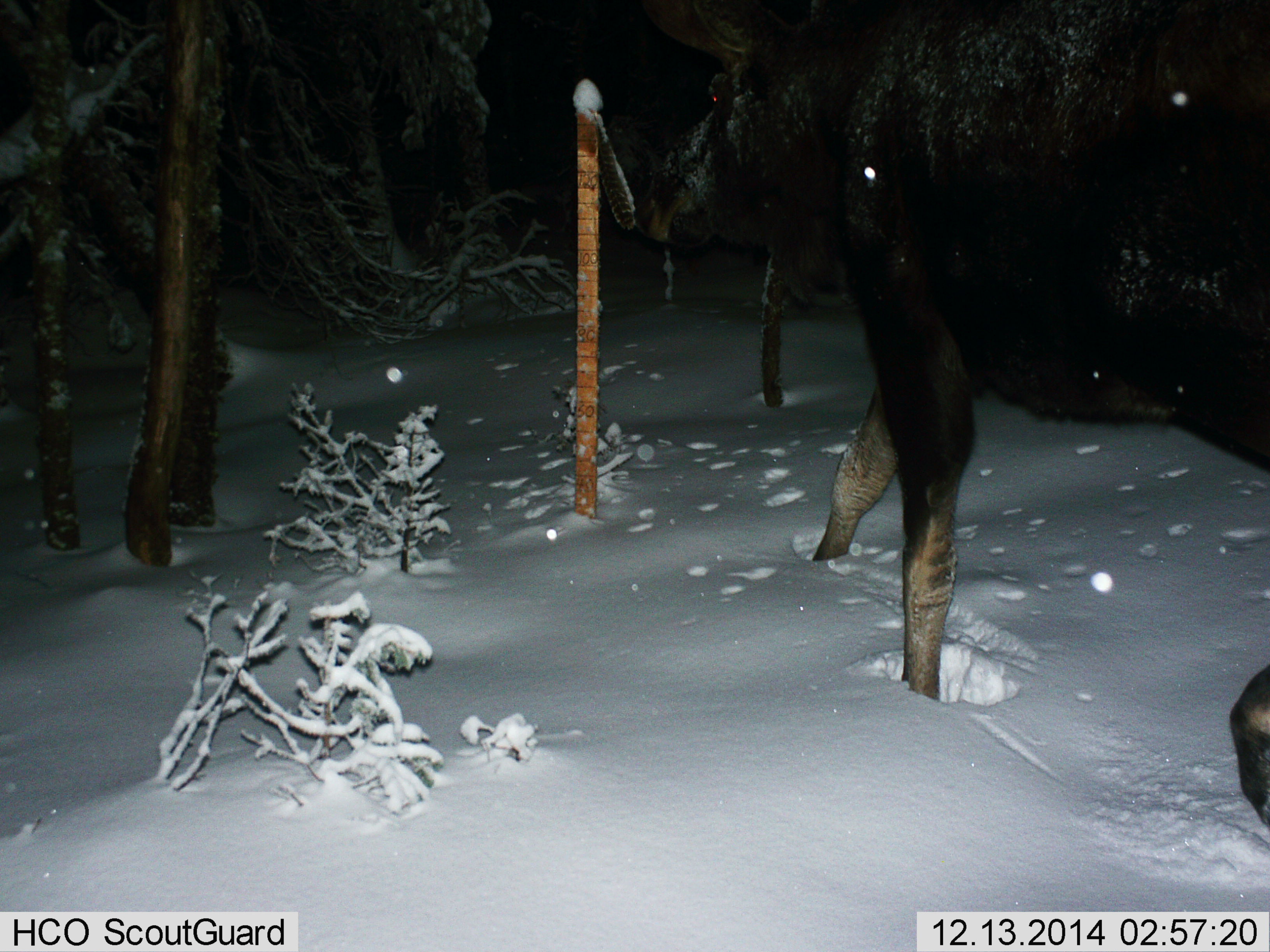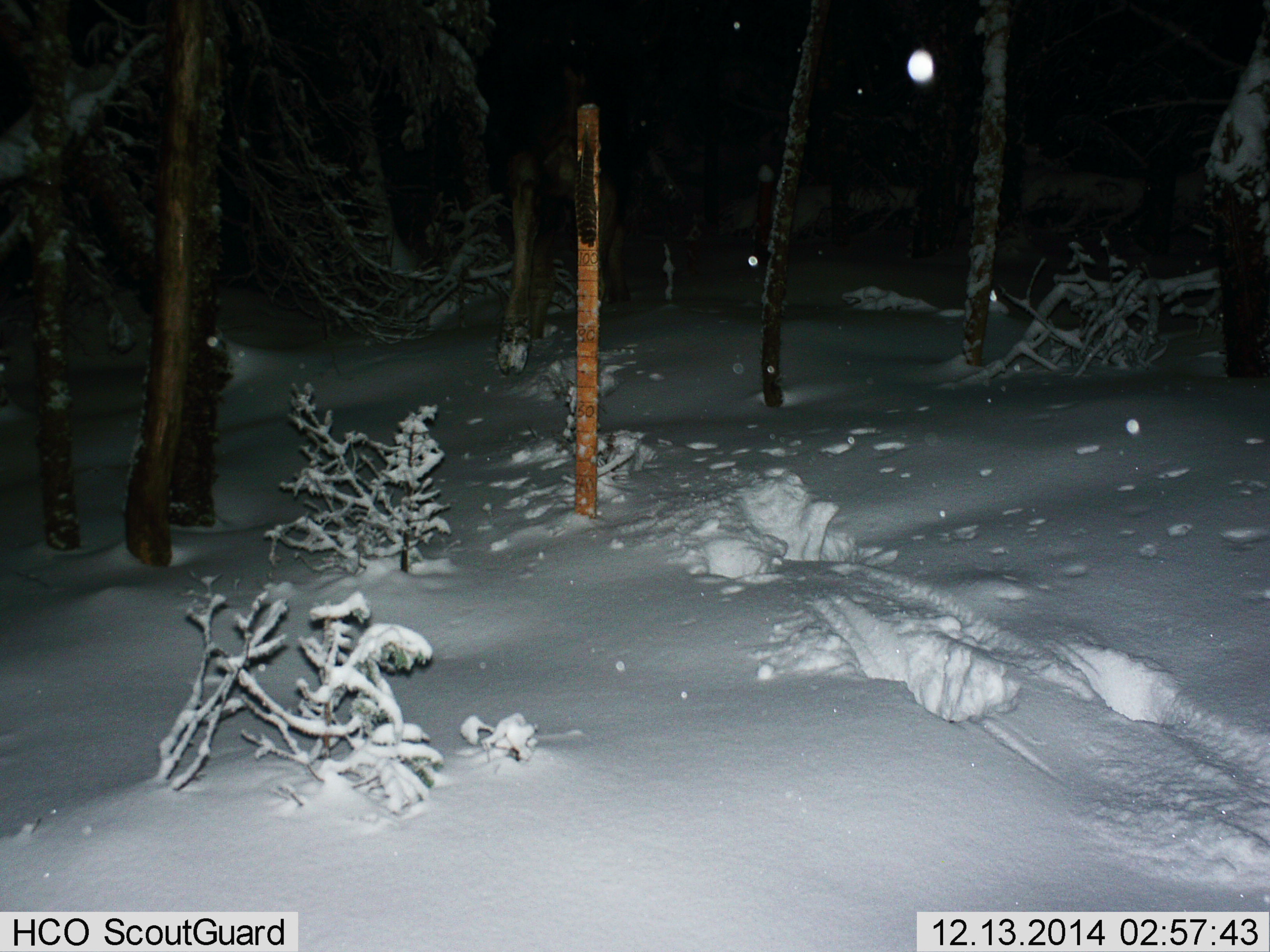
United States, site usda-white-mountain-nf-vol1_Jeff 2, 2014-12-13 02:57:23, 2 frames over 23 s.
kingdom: Animalia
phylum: Chordata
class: Mammalia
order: Artiodactyla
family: Cervidae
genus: Alces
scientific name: Alces alces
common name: moose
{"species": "moose (Alces alces)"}